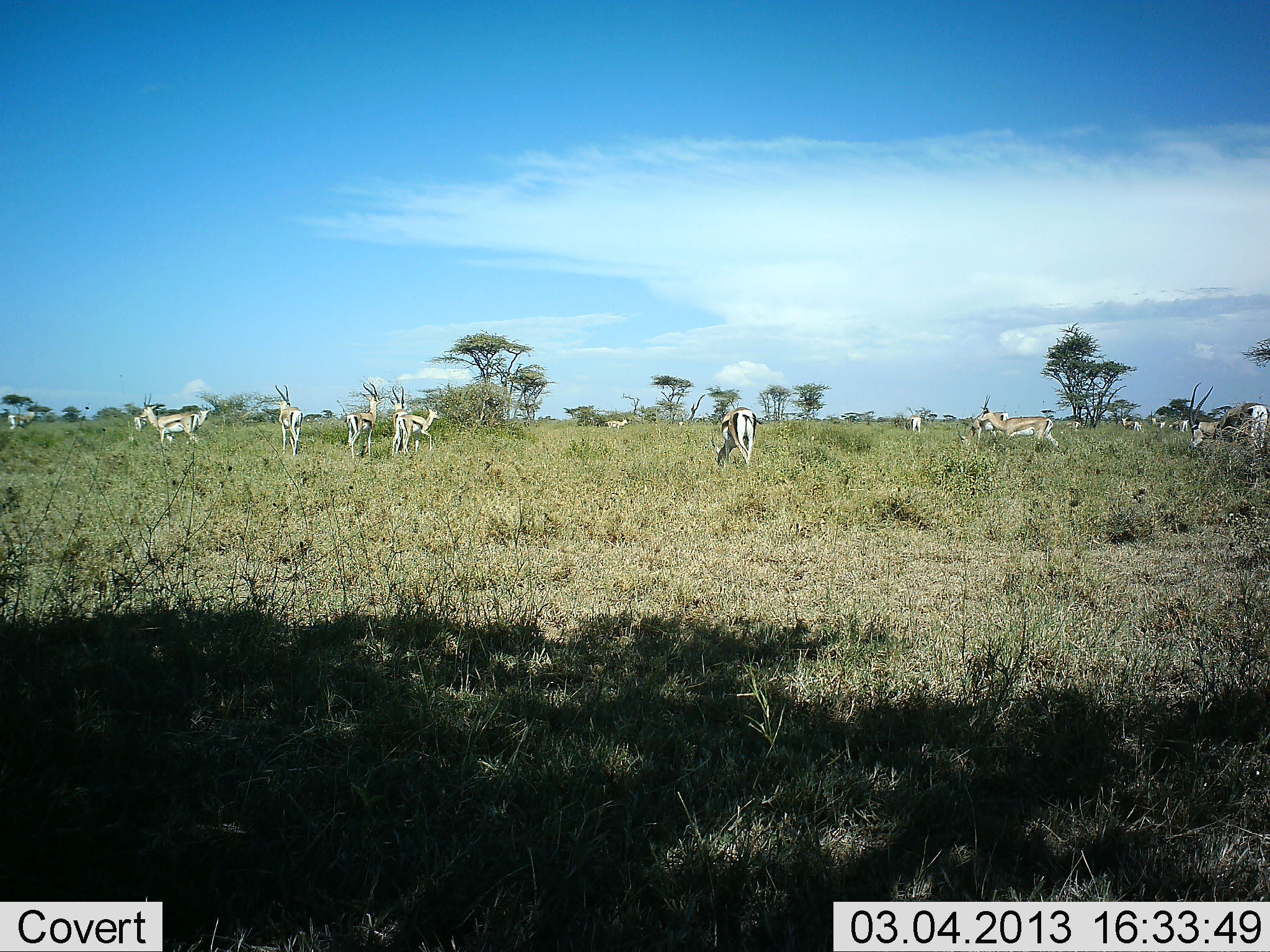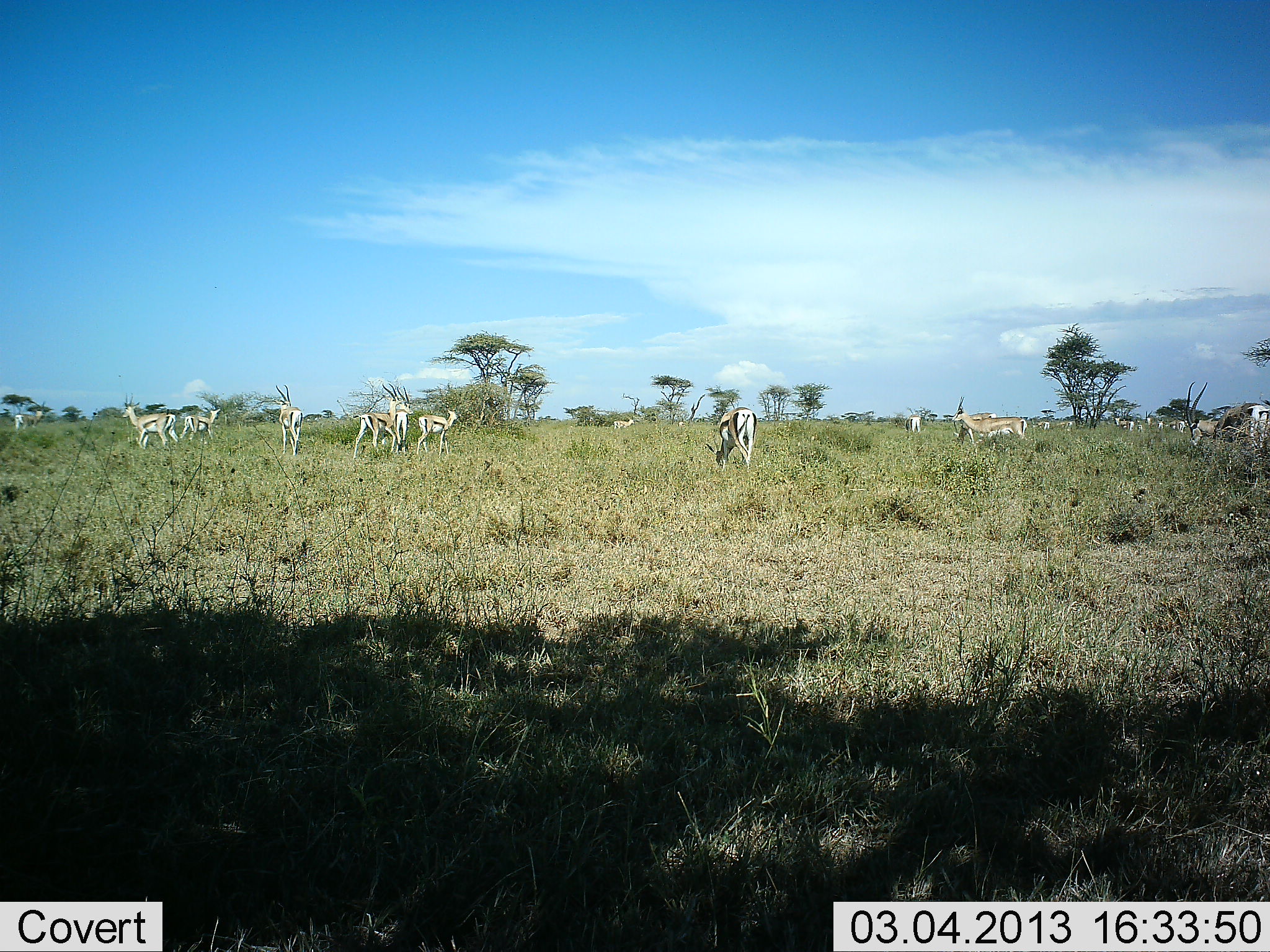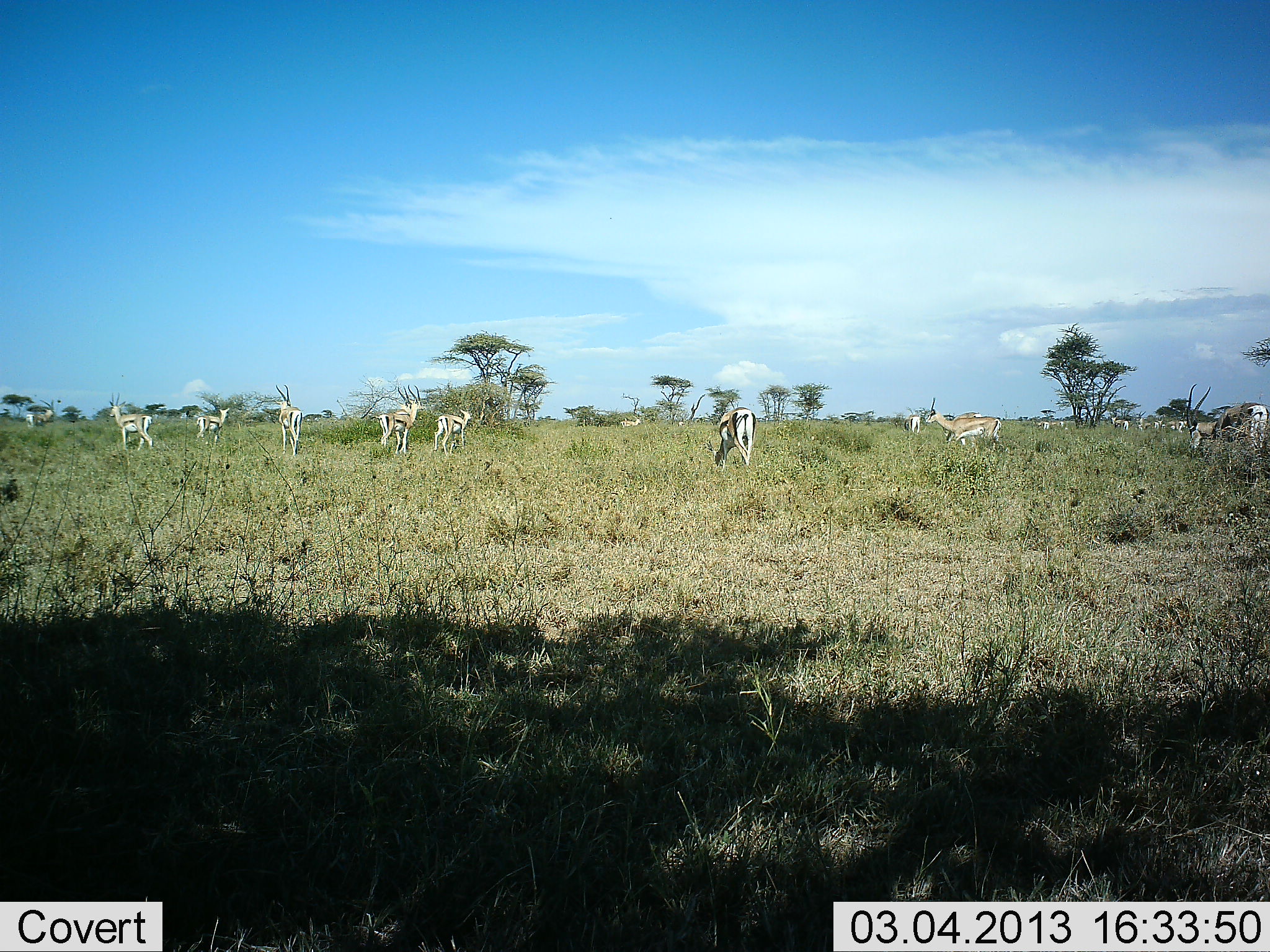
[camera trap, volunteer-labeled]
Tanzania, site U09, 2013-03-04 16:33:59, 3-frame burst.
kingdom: Animalia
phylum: Chordata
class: Mammalia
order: Artiodactyla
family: Bovidae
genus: Eudorcas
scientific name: Eudorcas thomsonii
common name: thomson's gazelle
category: gazellethomsons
Gazellethomsons (thomson's gazelle) (Eudorcas thomsonii), count 11-50. Behavior (volunteer vote fractions): standing 68%, resting 5%, moving 68%, interacting 0%. Young present (vote fraction): 5%. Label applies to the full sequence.